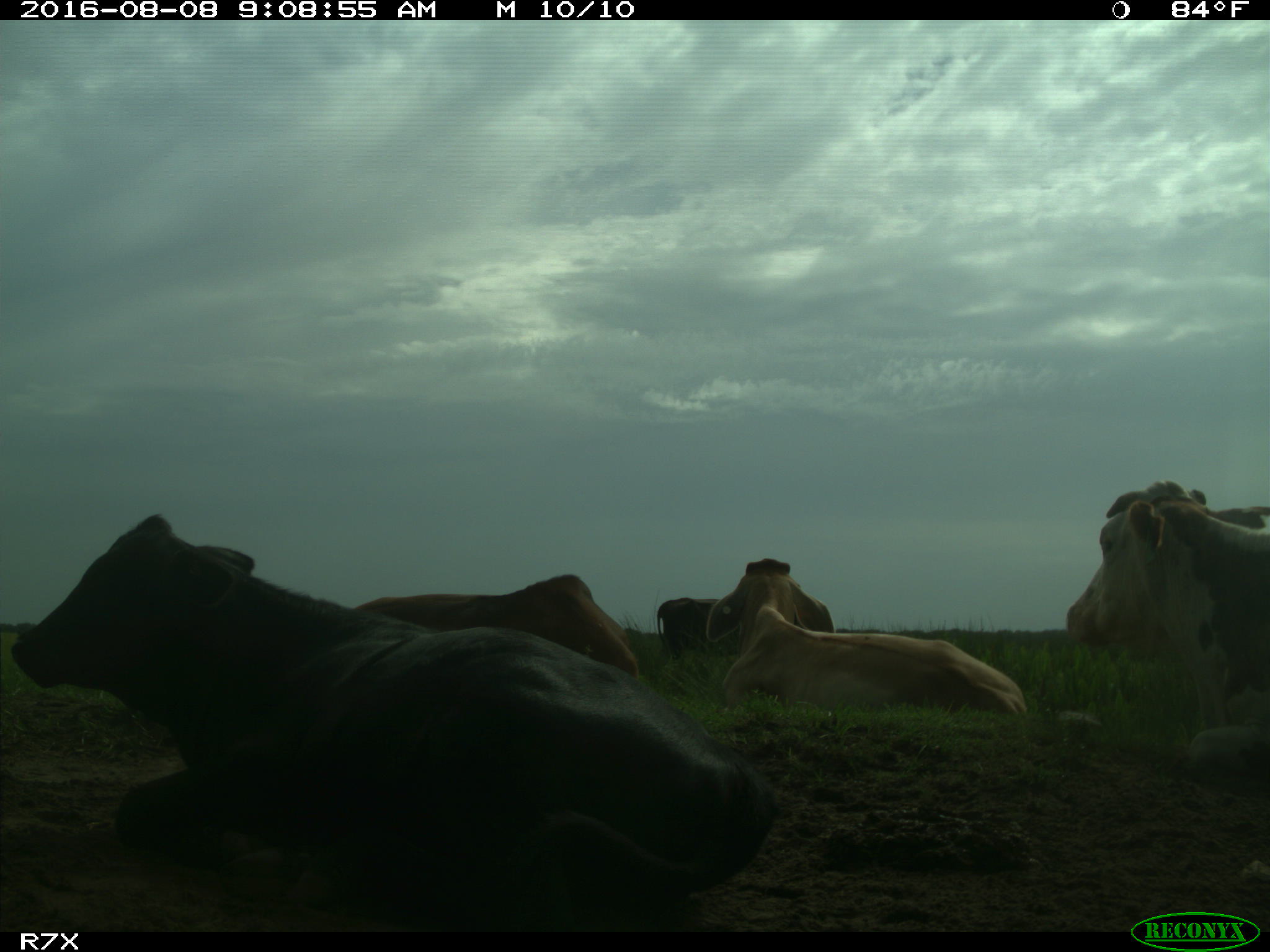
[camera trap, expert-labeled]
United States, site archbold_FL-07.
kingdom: Animalia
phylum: Chordata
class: Mammalia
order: Artiodactyla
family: Bovidae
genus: Bos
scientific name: Bos taurus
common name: domestic cow